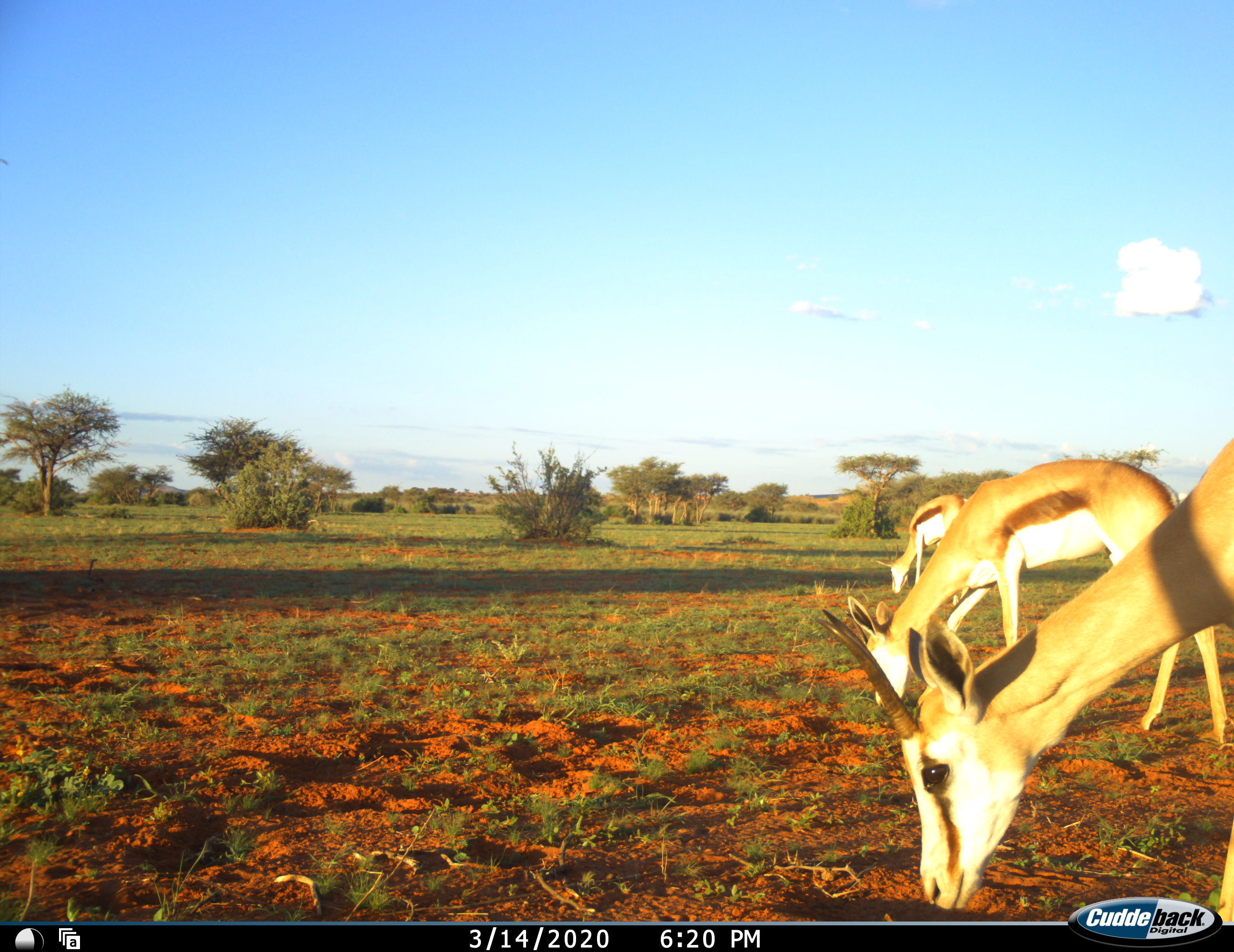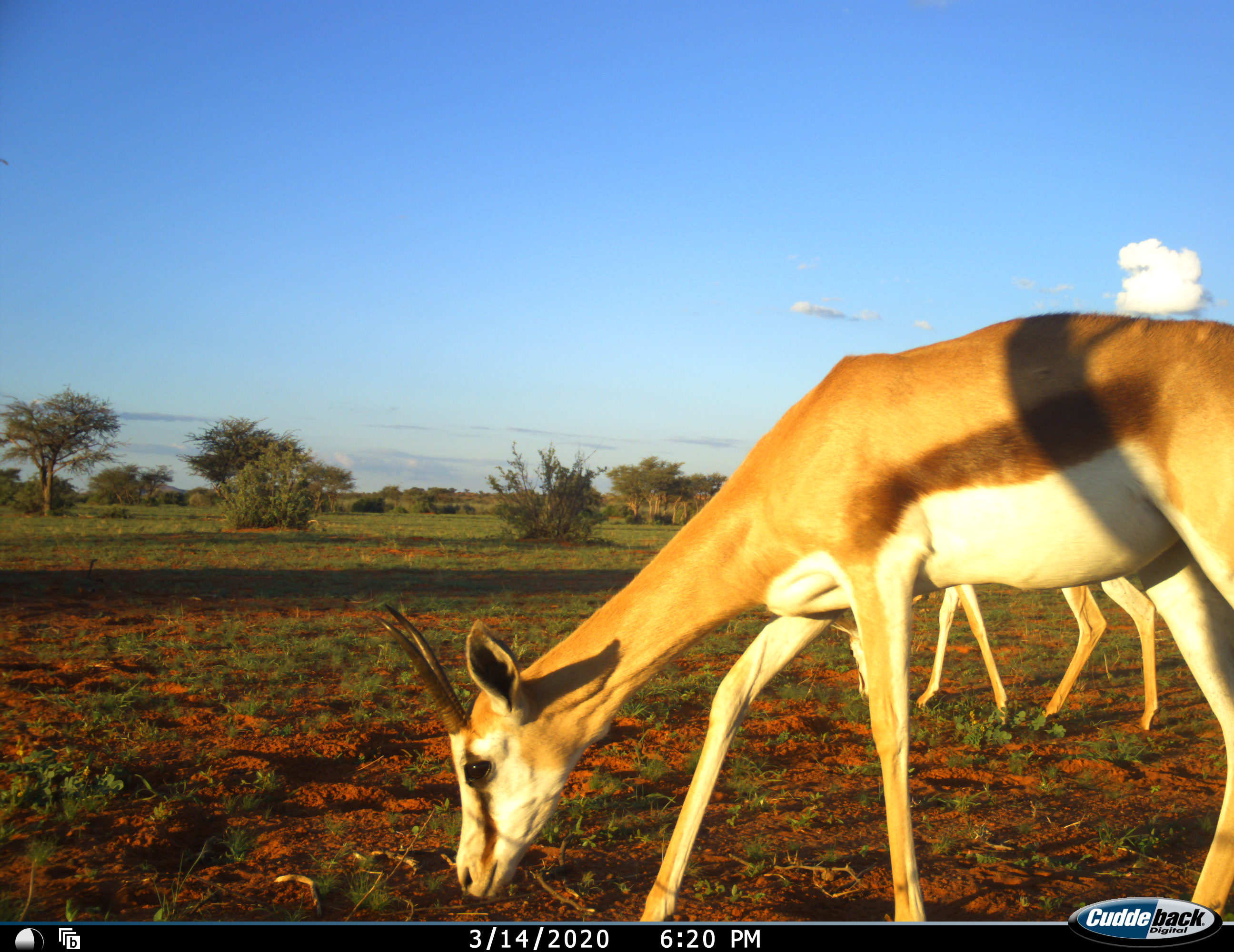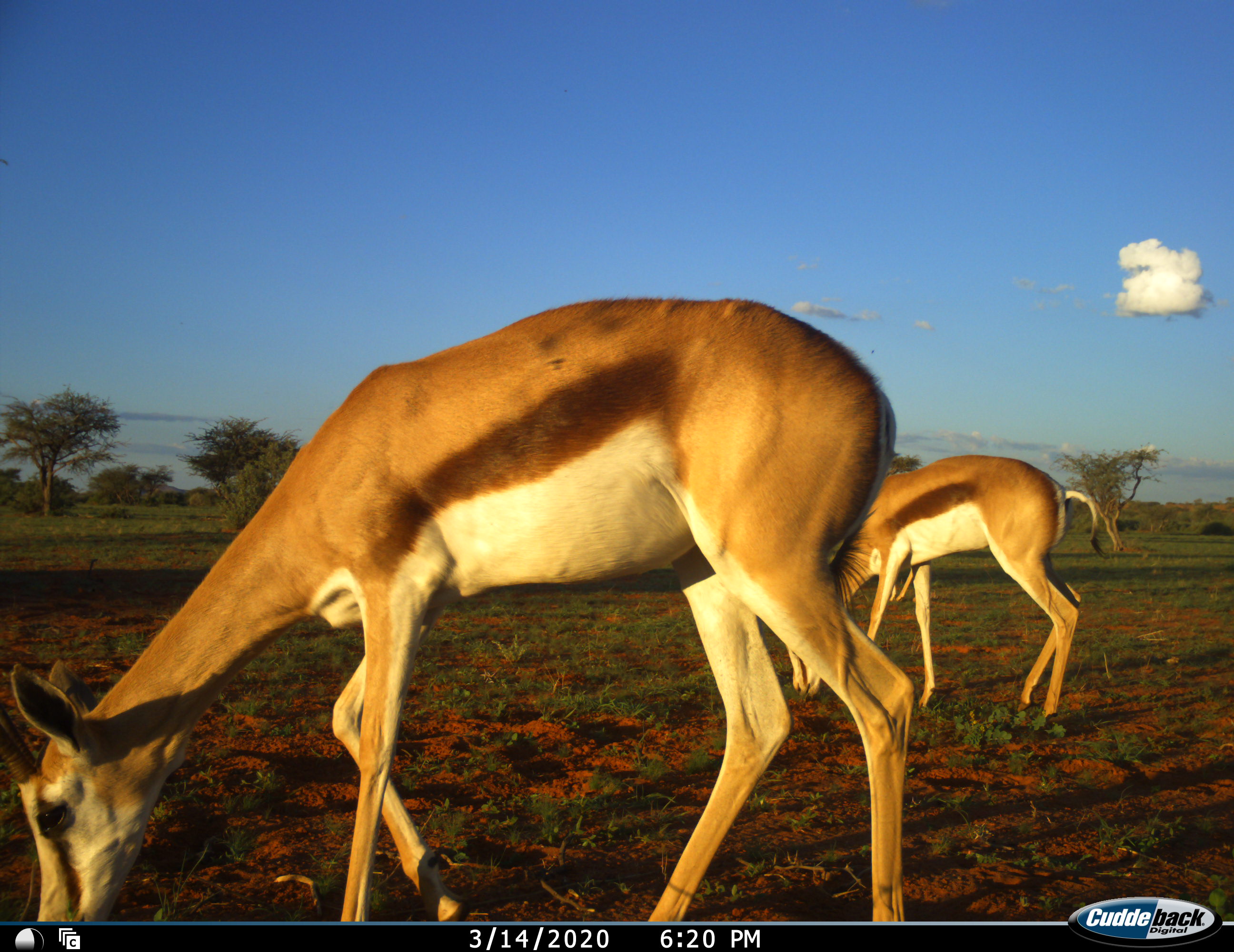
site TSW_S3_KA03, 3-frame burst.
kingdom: Animalia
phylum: Chordata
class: Mammalia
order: Artiodactyla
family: Bovidae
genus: Antidorcas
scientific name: Antidorcas marsupialis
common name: springbok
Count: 3.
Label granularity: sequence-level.